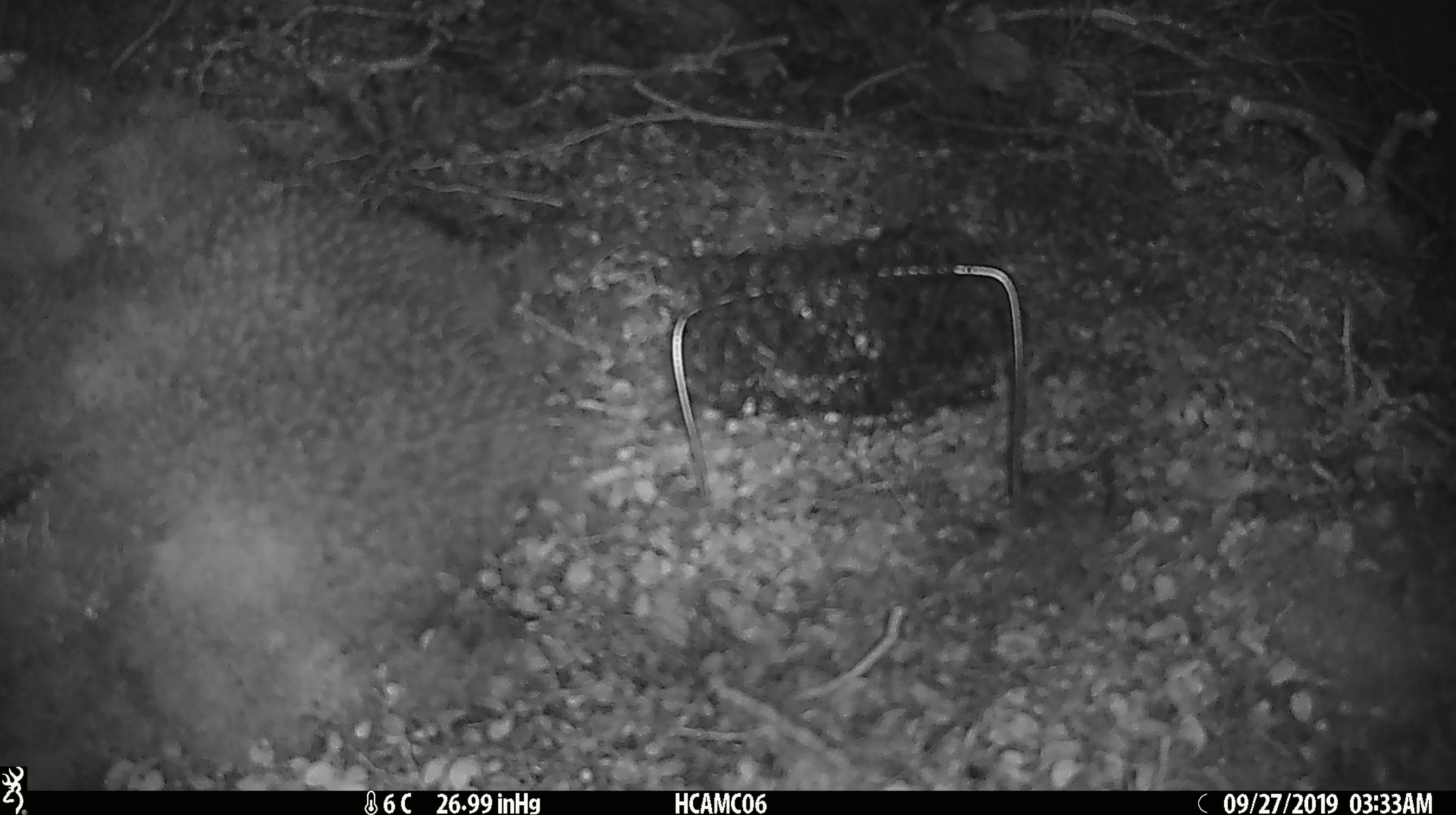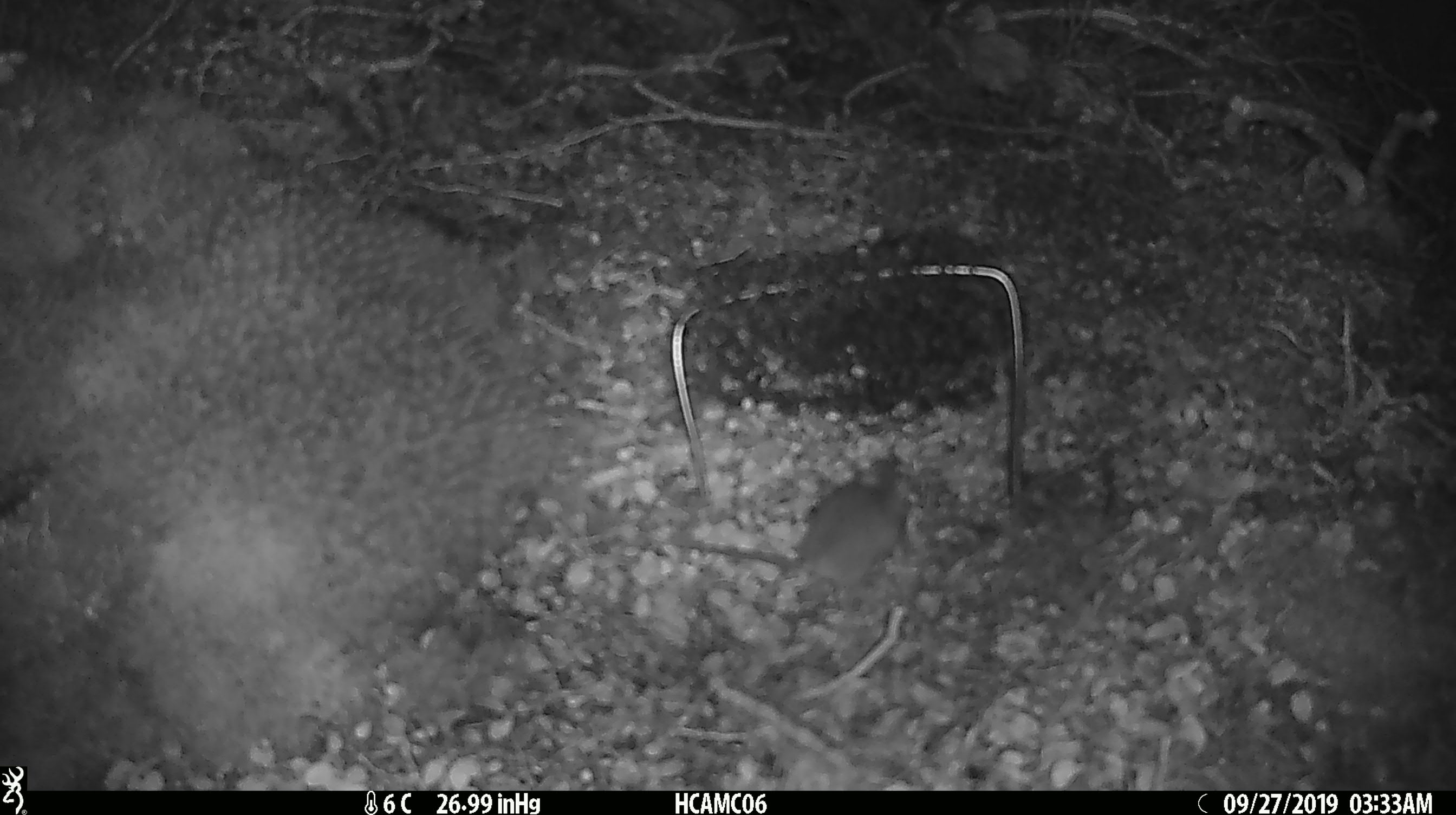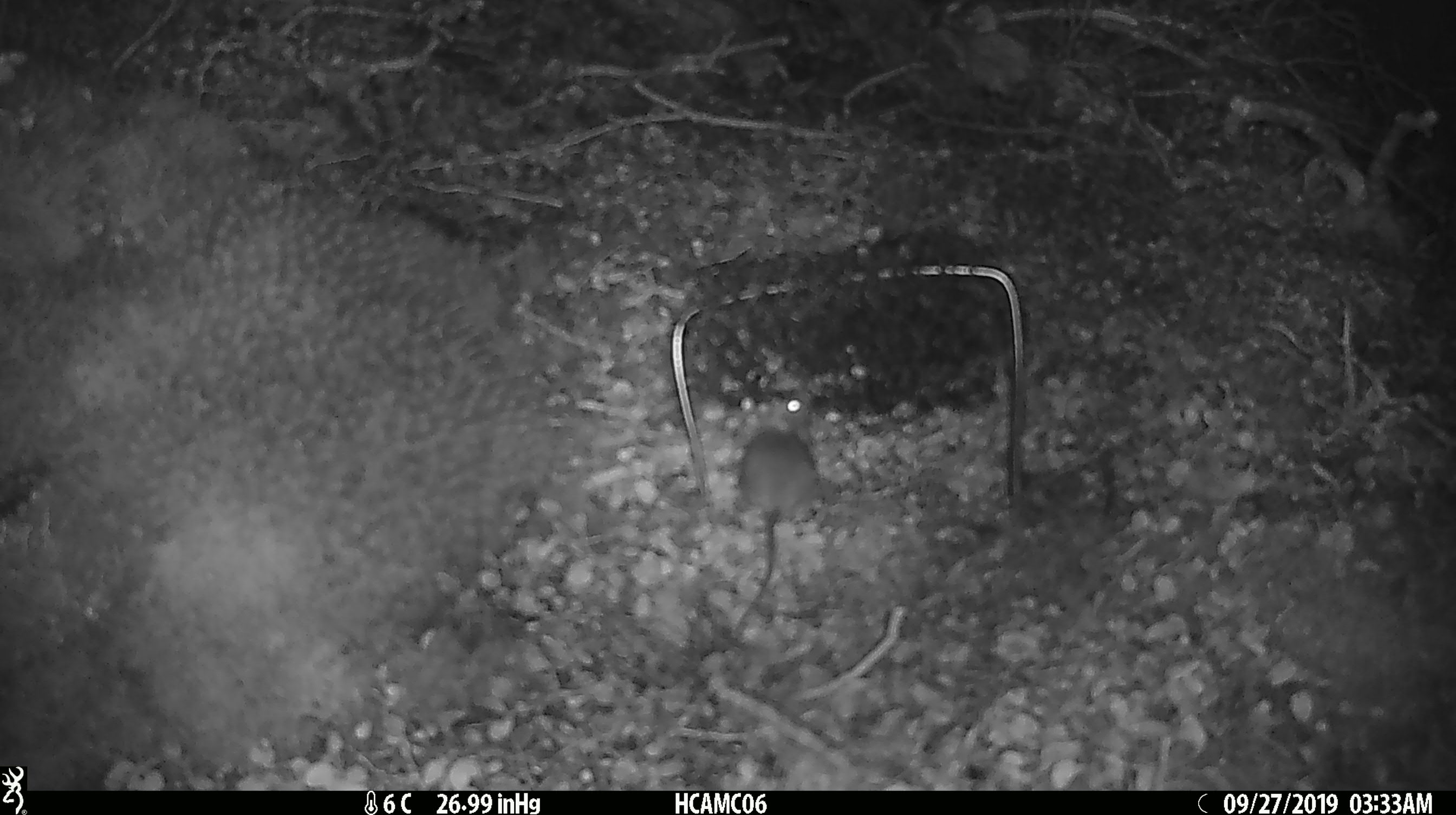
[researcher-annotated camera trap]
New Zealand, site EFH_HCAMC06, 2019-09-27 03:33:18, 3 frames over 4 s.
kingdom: Animalia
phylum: Chordata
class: Mammalia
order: Rodentia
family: Muridae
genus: Mus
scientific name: Mus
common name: mouse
Mouse (Mus).